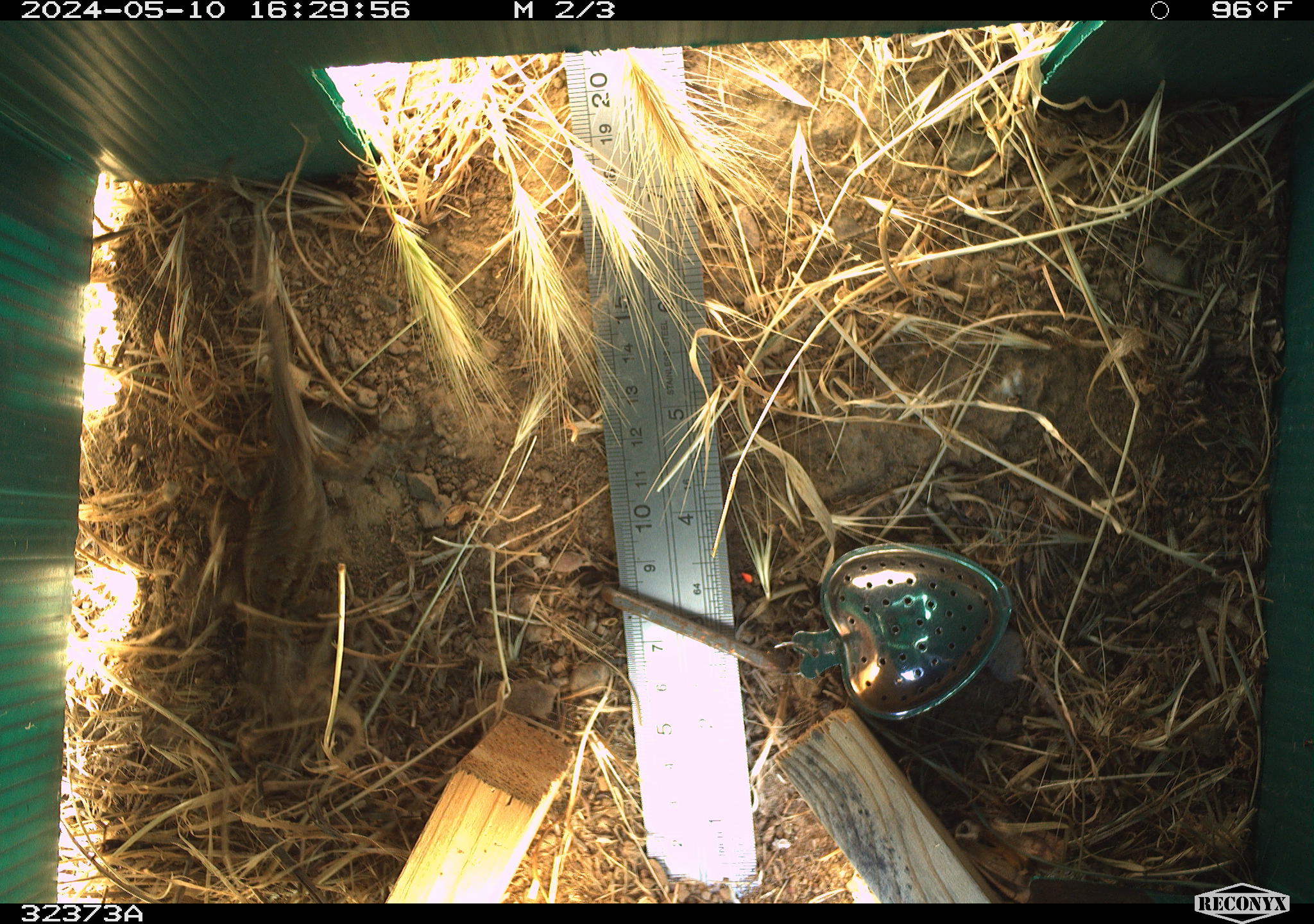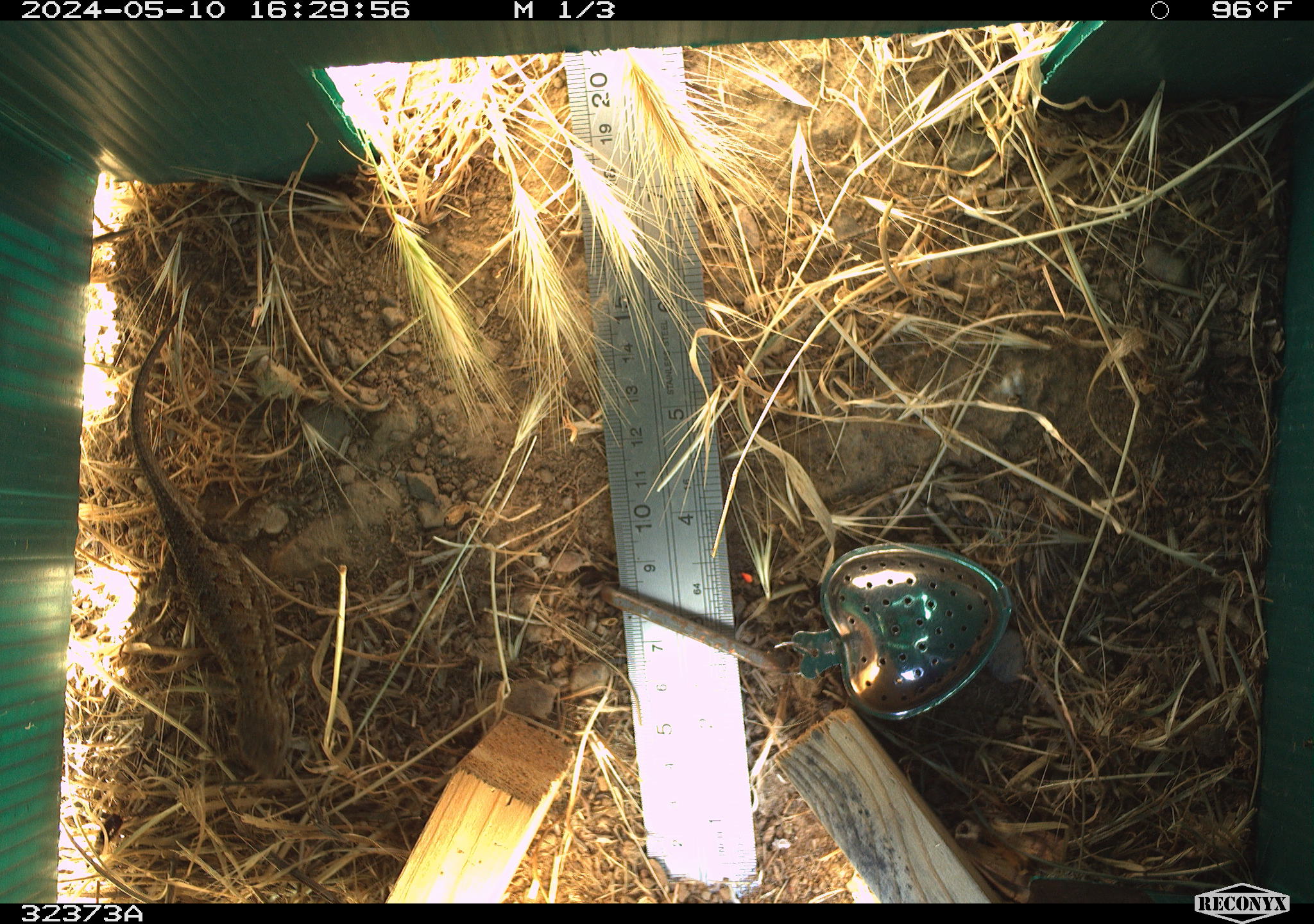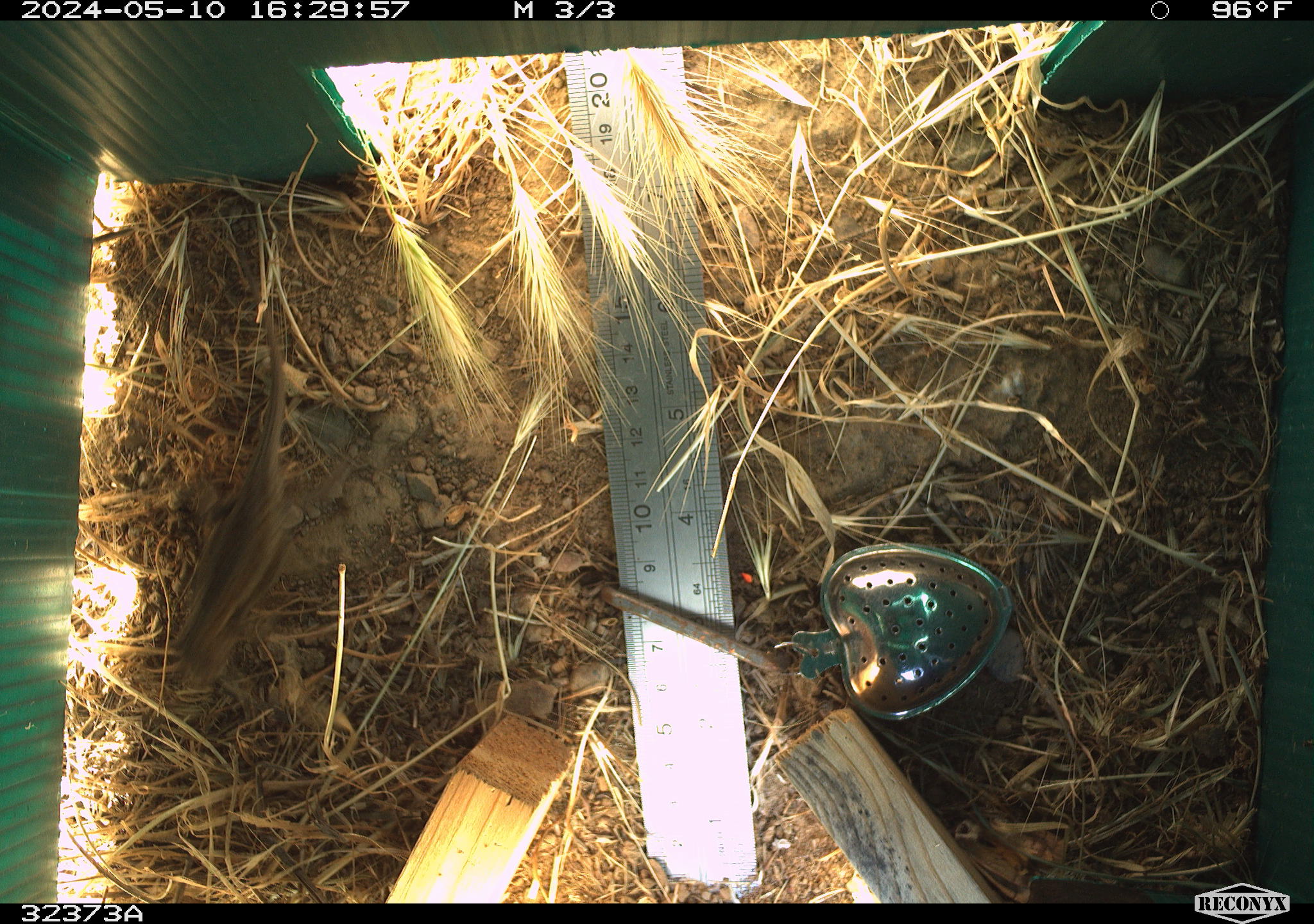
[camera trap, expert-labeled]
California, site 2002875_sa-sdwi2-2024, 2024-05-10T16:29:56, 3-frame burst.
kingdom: Animalia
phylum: Chordata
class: Reptilia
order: Squamata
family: Phrynosomatidae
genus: Sceloporus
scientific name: Sceloporus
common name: spiny lizards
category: sceloporus species